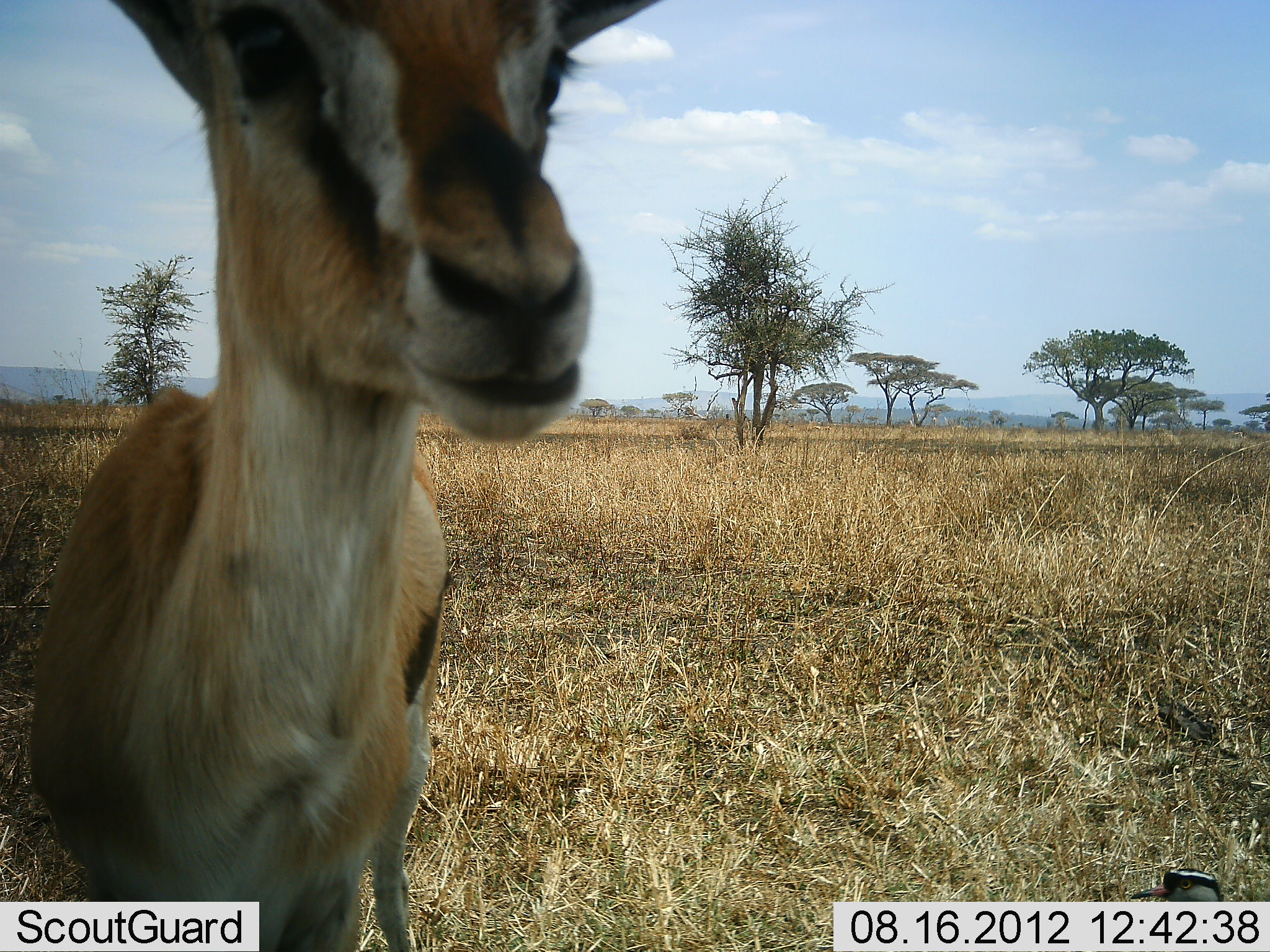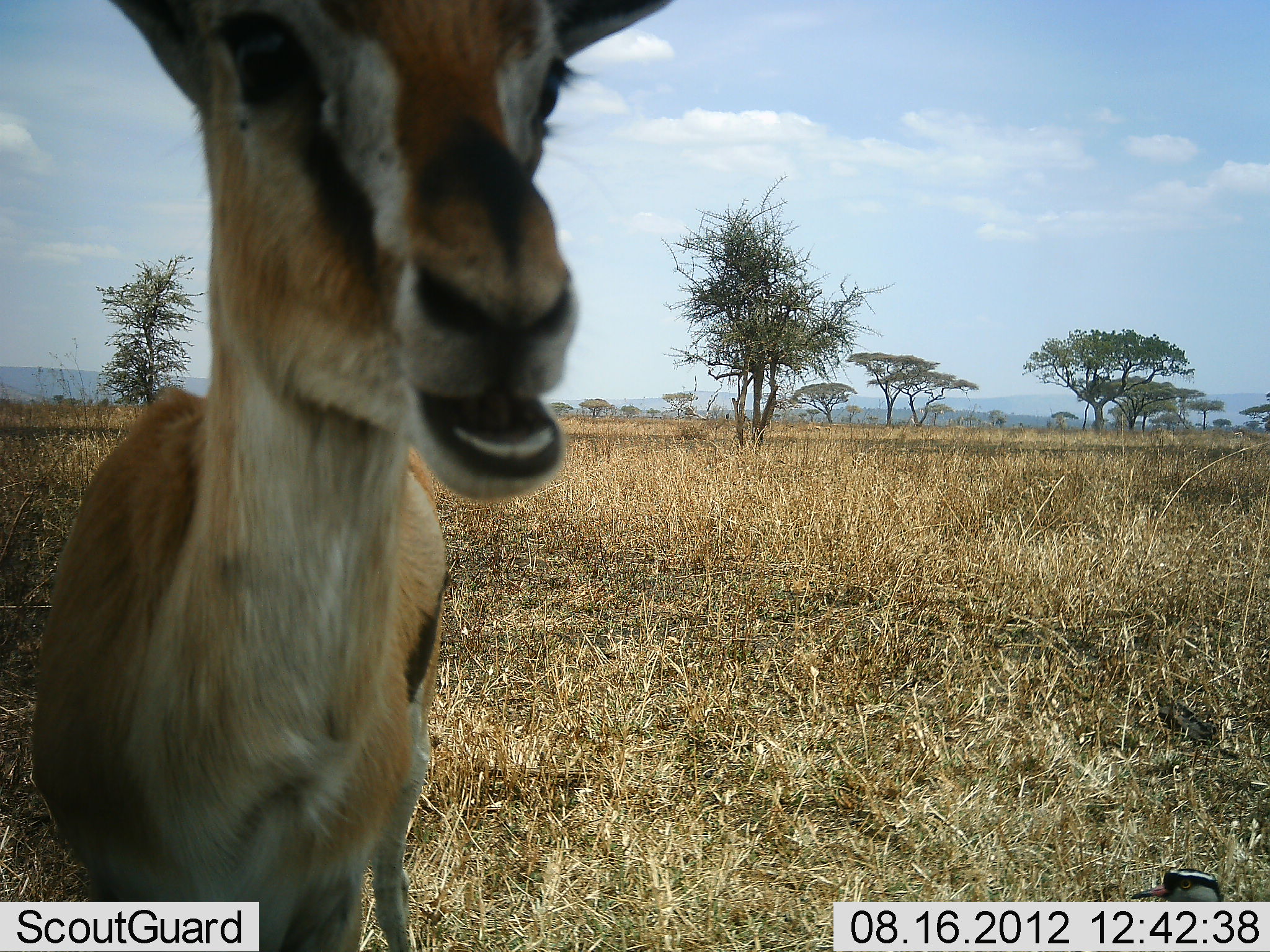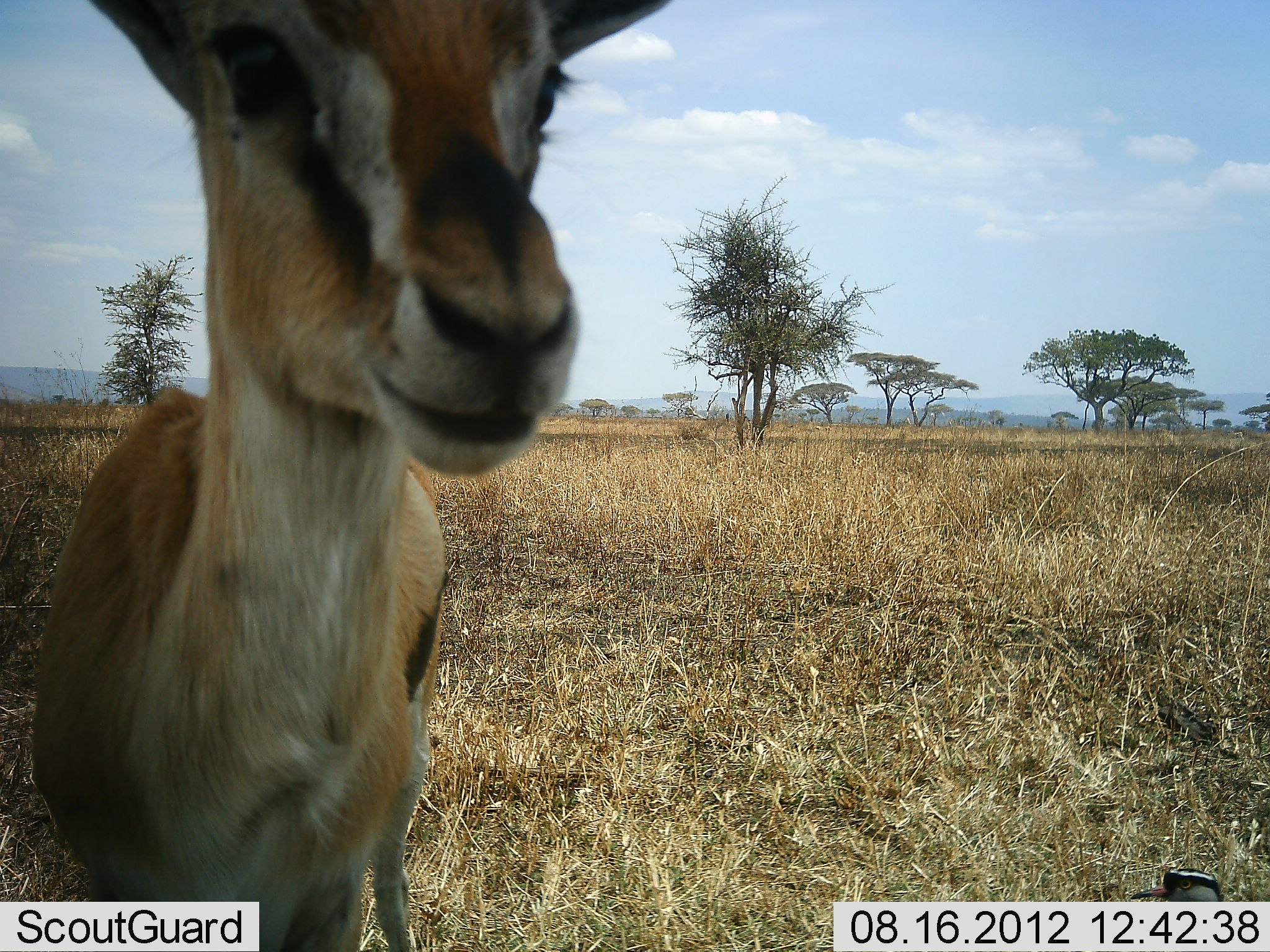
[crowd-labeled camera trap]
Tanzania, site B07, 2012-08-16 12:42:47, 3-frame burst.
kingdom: Animalia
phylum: Chordata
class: Mammalia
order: Artiodactyla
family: Bovidae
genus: Eudorcas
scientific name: Eudorcas thomsonii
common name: thomson's gazelle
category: gazellethomsons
Gazellethomsons (thomson's gazelle) (Eudorcas thomsonii), count 1. Behavior (volunteer vote fractions): standing 80%, resting 10%, moving 10%, interacting 10%. Young present (vote fraction): 10%. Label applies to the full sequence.